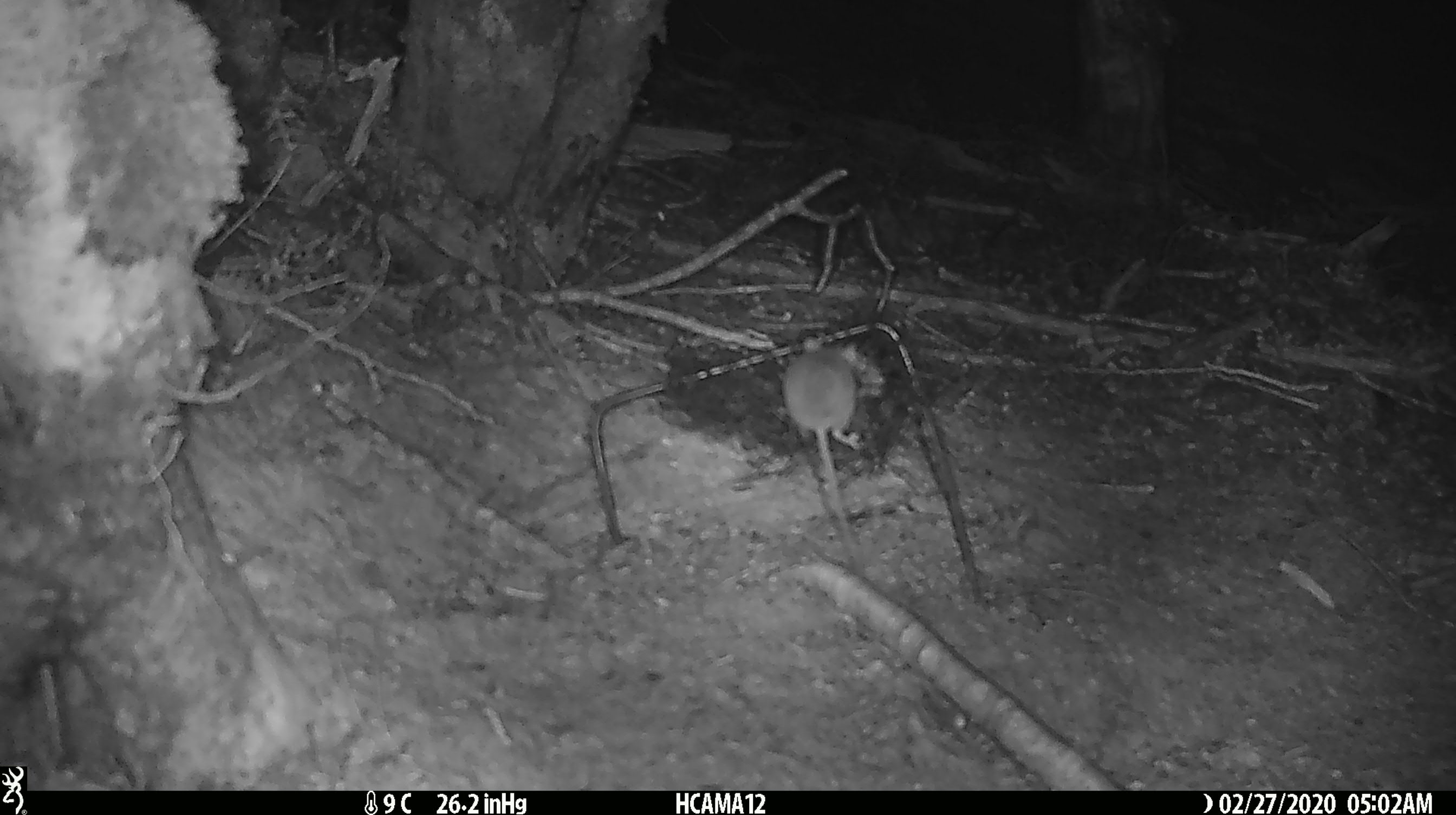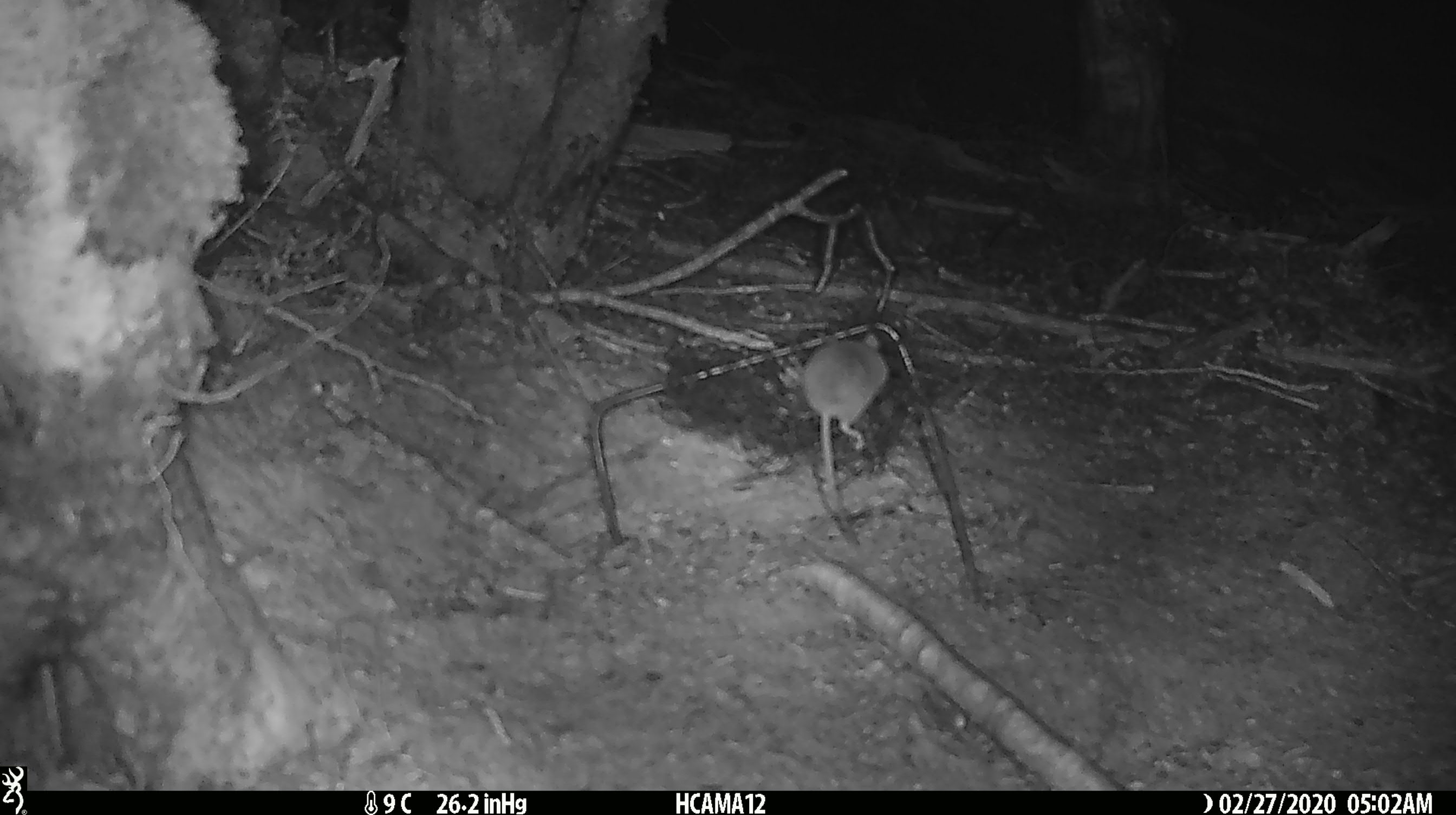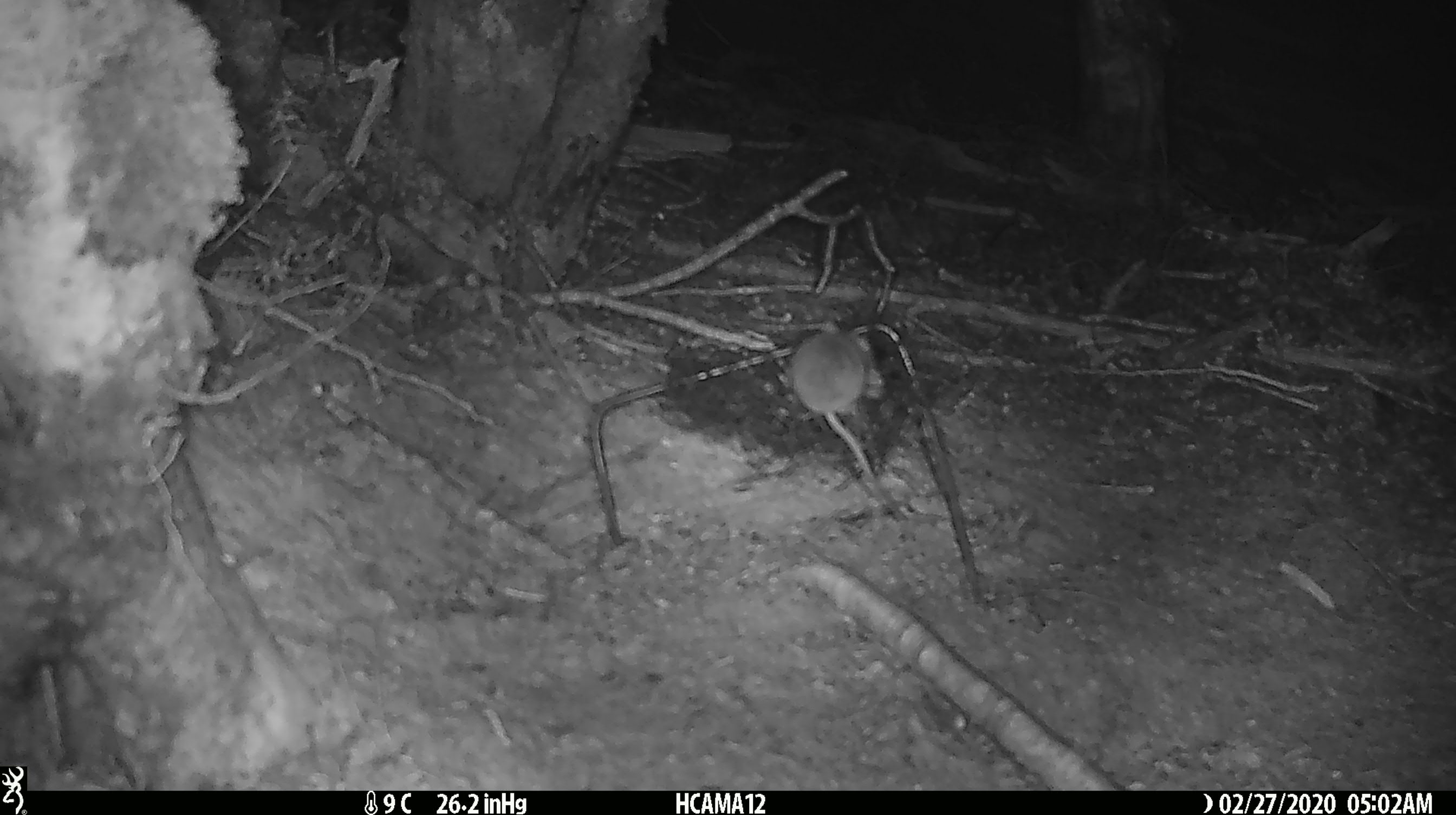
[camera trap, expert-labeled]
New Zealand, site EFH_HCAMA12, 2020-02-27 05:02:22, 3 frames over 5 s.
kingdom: Animalia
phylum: Chordata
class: Mammalia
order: Rodentia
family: Muridae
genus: Mus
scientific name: Mus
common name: mouse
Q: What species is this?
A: Mouse (Mus).